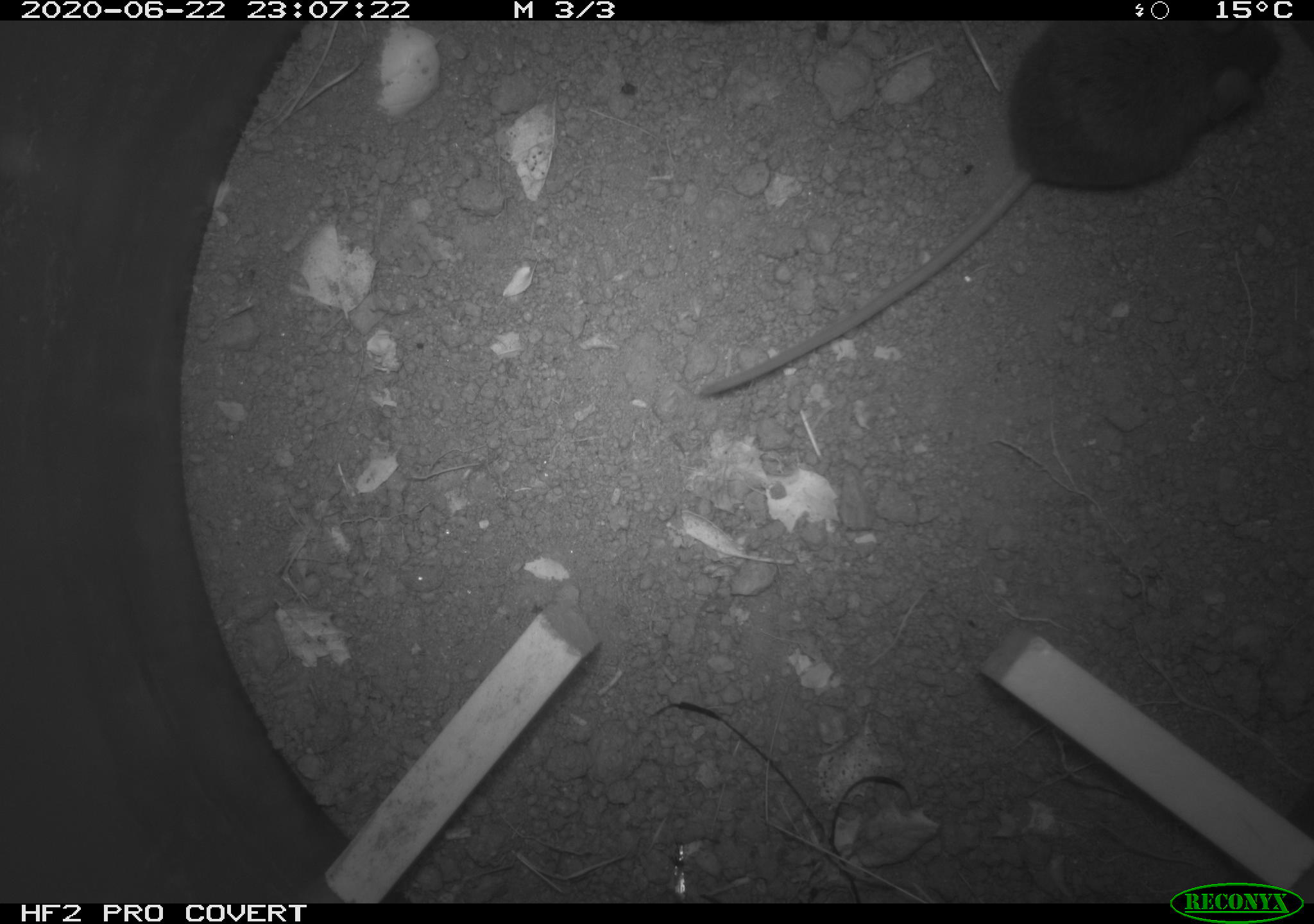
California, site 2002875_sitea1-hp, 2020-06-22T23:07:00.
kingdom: Animalia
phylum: Chordata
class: Mammalia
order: Rodentia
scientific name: Rodentia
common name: mouse species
Mouse species (Rodentia).